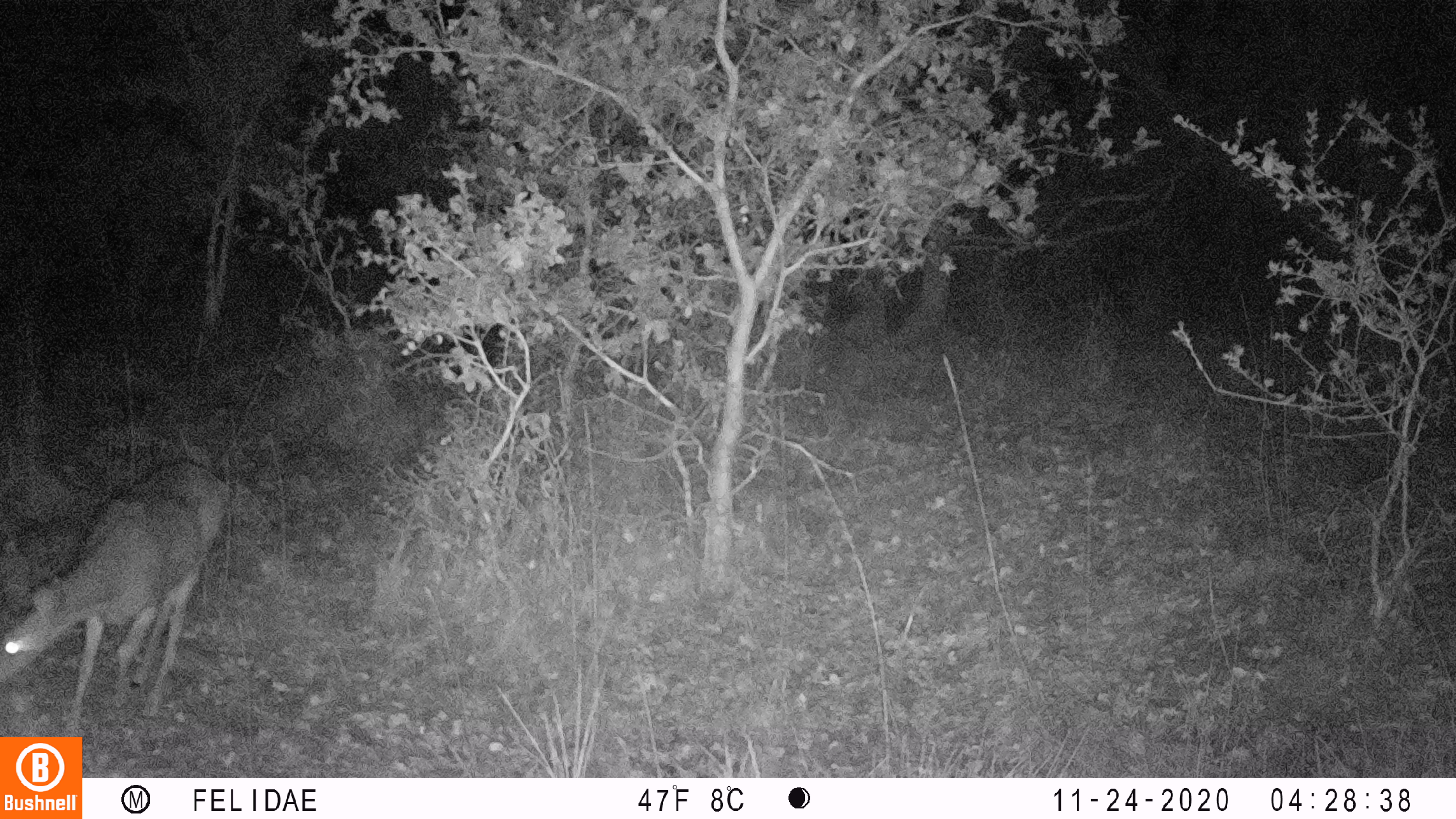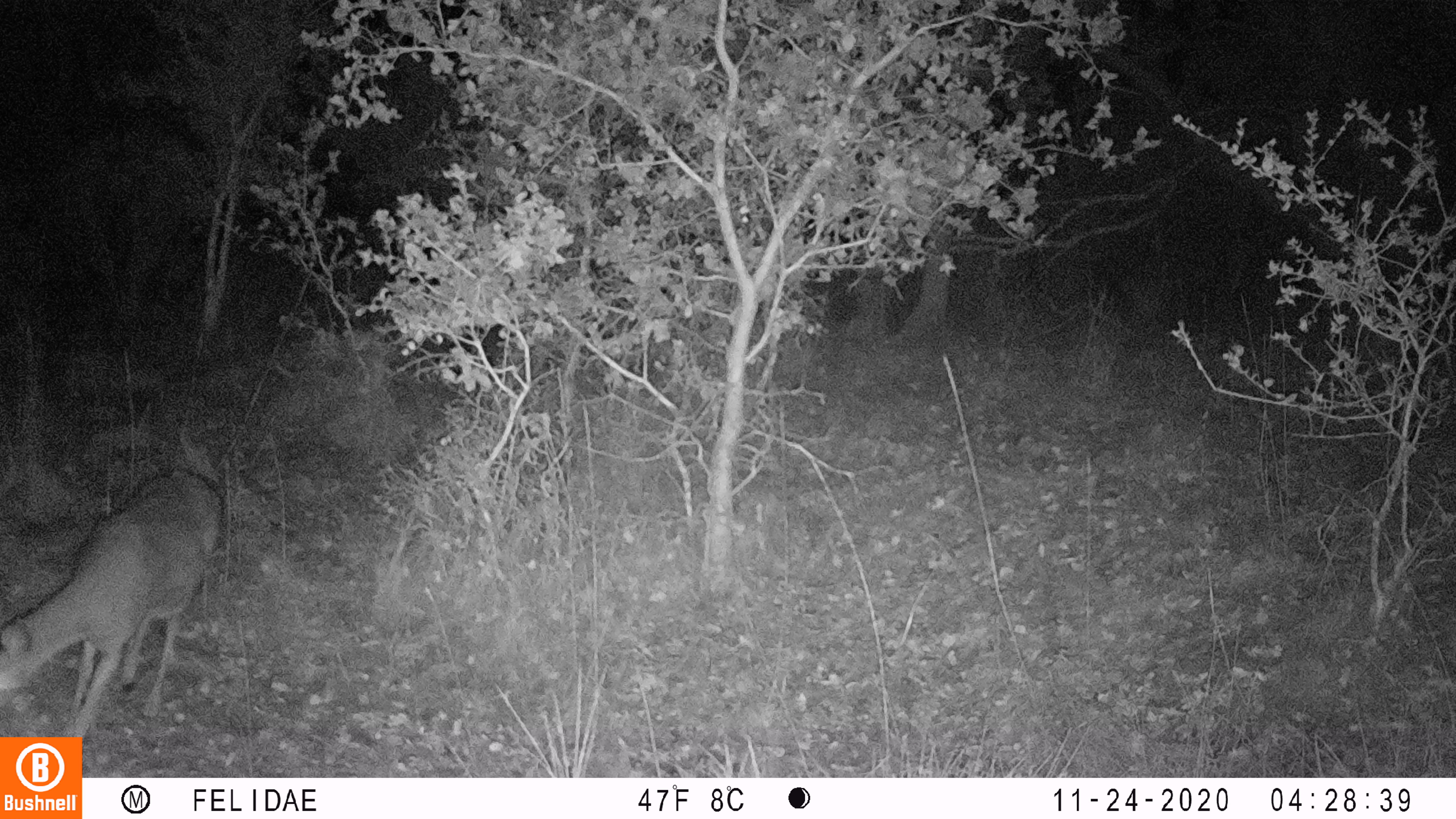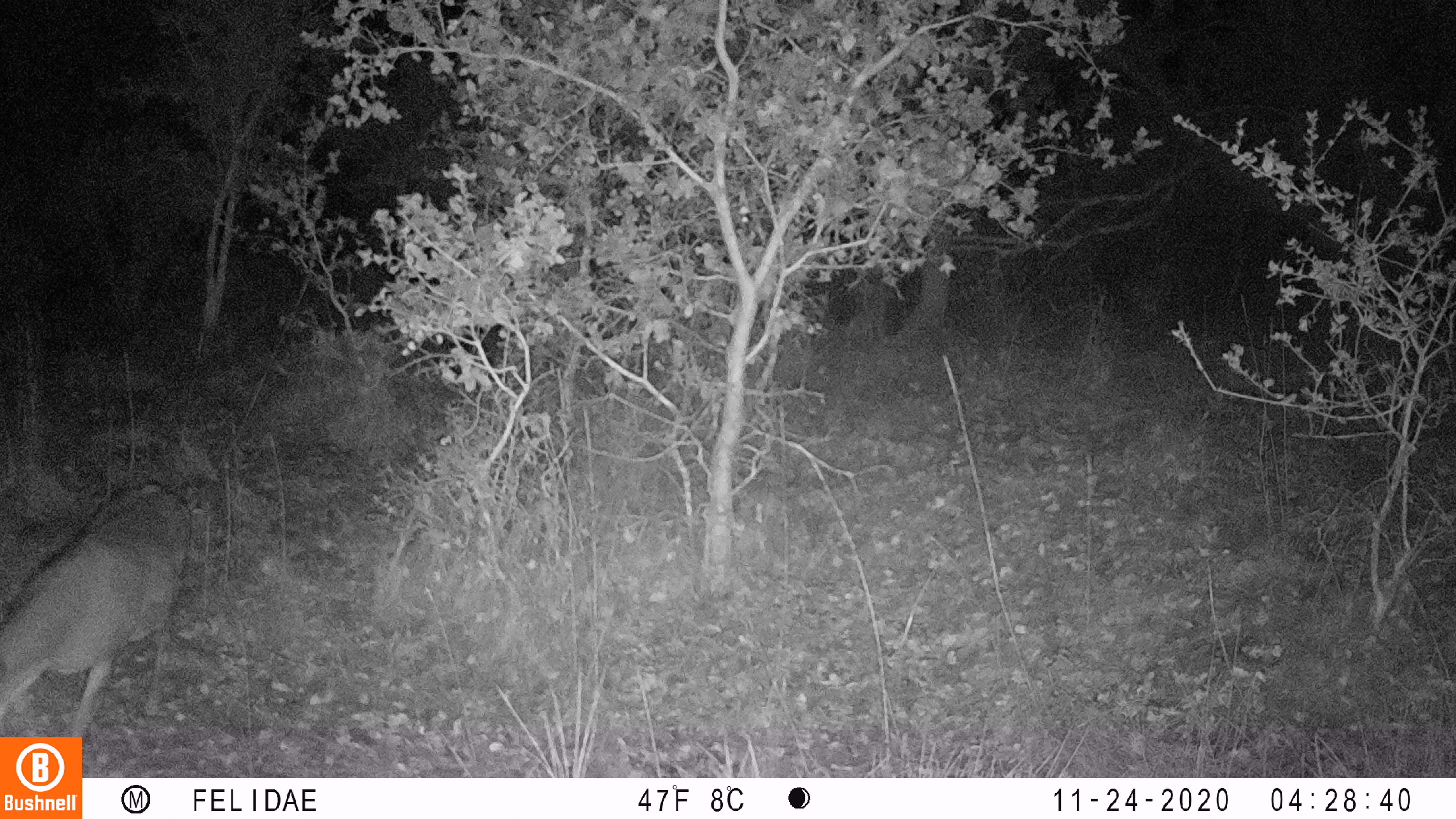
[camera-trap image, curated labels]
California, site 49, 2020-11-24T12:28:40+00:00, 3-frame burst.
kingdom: Animalia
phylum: Chordata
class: Mammalia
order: Artiodactyla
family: Cervidae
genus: Odocoileus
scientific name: Odocoileus hemionus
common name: mule deer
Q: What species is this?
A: Mule deer (Odocoileus hemionus).